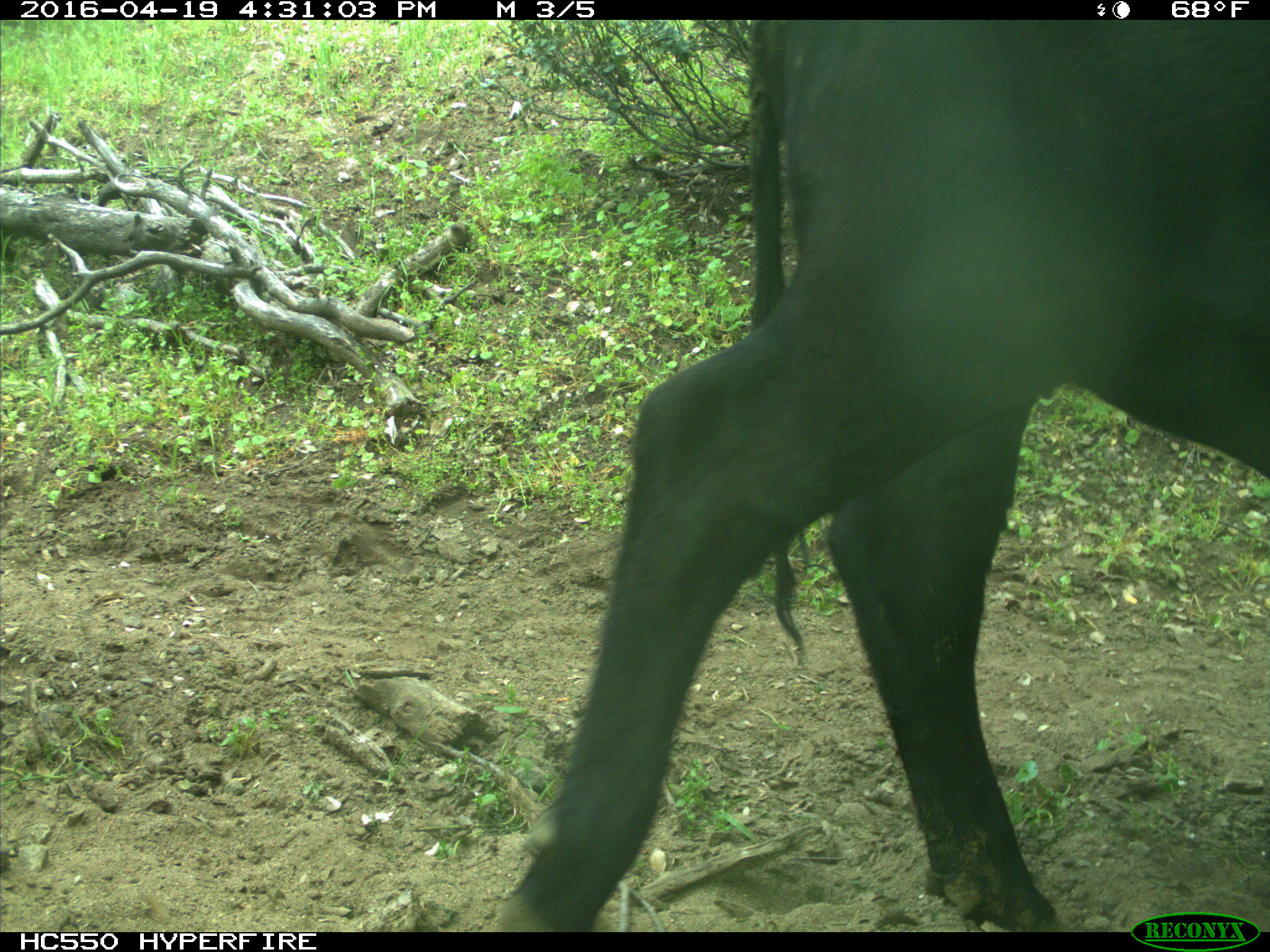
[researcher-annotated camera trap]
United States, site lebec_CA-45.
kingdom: Animalia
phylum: Chordata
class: Mammalia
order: Artiodactyla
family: Bovidae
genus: Bos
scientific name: Bos taurus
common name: domestic cow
Bos taurus (domestic cow).